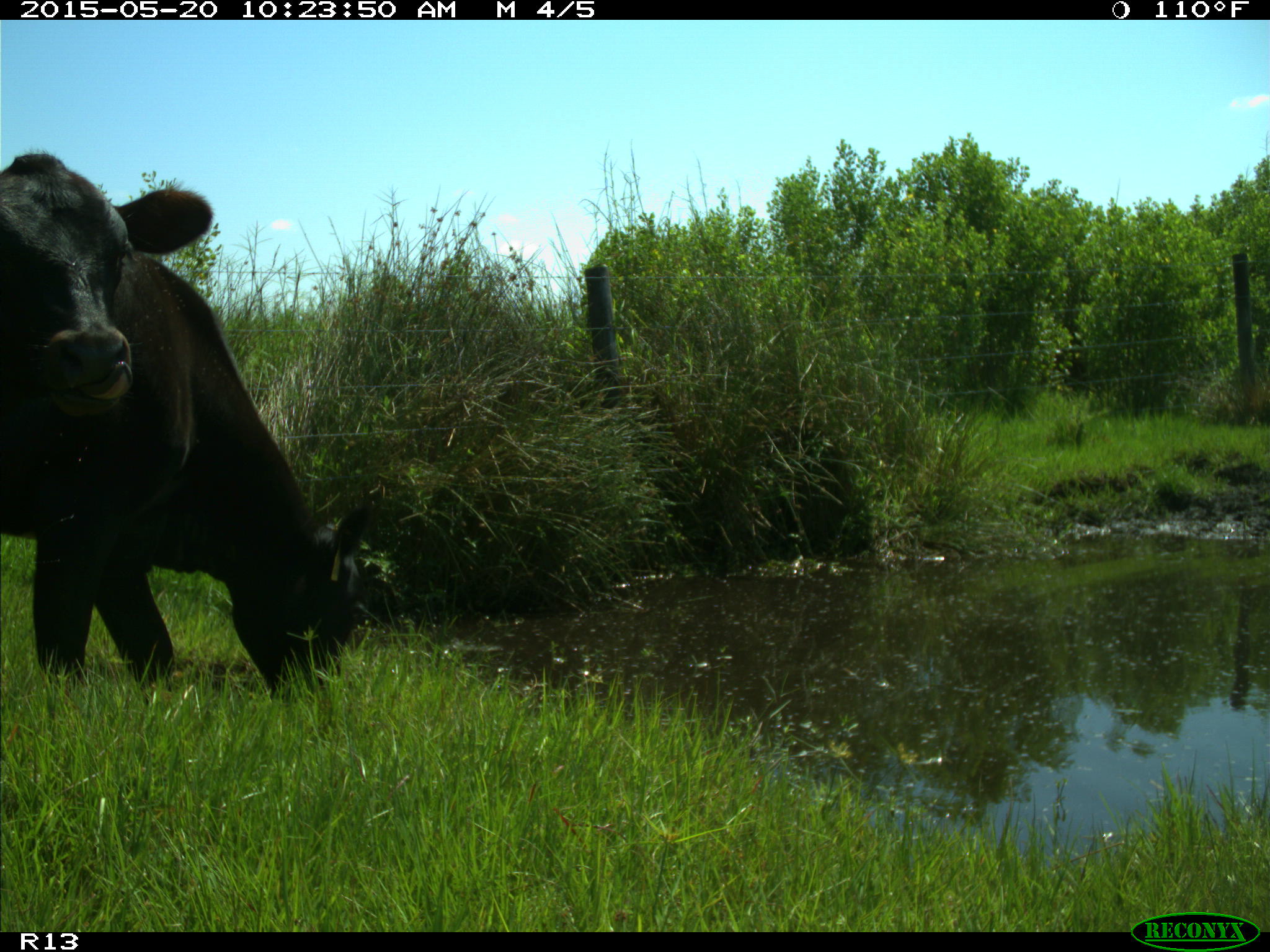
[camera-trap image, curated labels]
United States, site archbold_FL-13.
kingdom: Animalia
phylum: Chordata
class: Mammalia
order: Artiodactyla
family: Bovidae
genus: Bos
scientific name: Bos taurus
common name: domestic cow